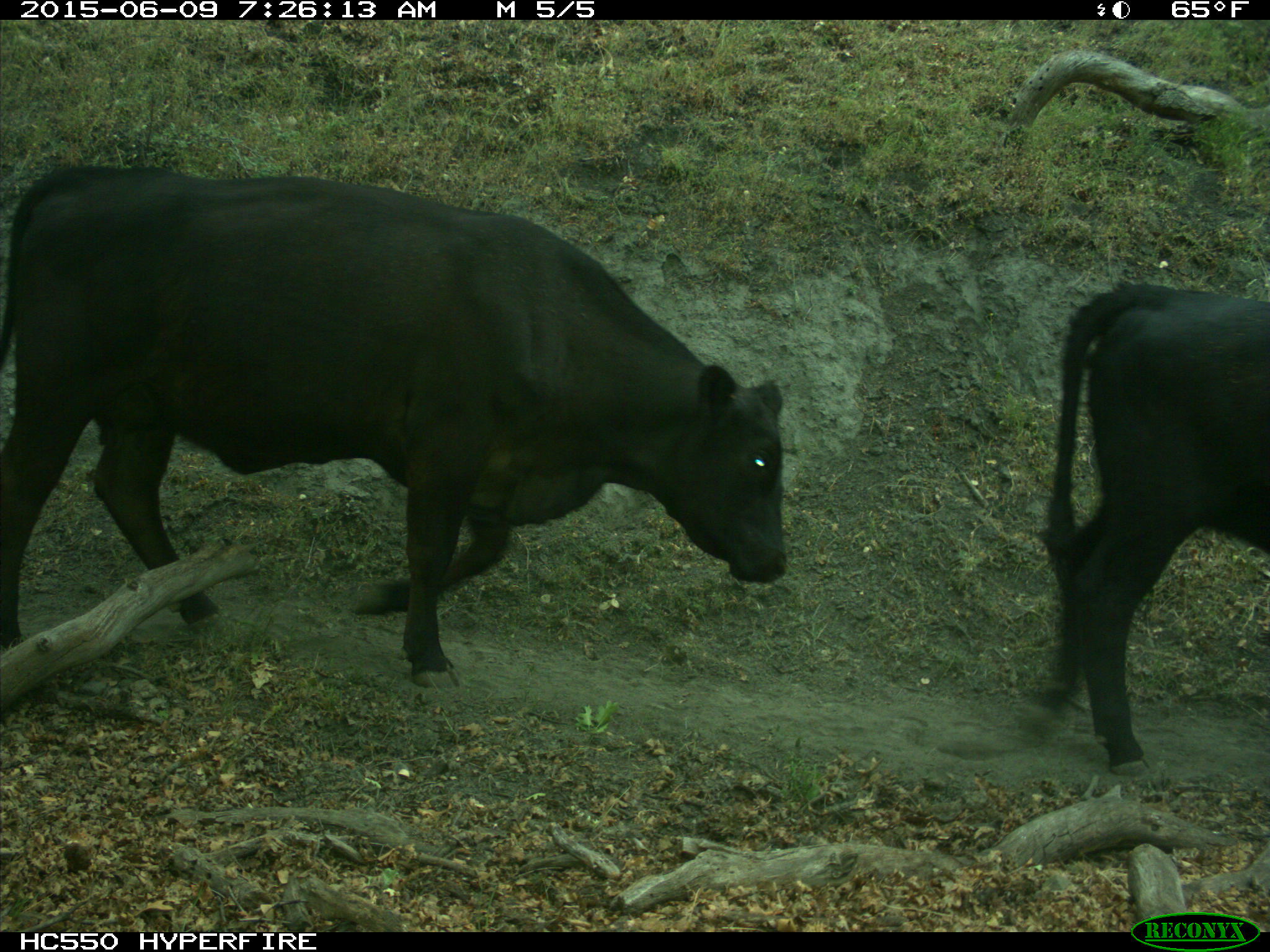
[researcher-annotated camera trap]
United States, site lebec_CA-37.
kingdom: Animalia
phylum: Chordata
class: Mammalia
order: Artiodactyla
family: Bovidae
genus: Bos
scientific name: Bos taurus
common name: domestic cow